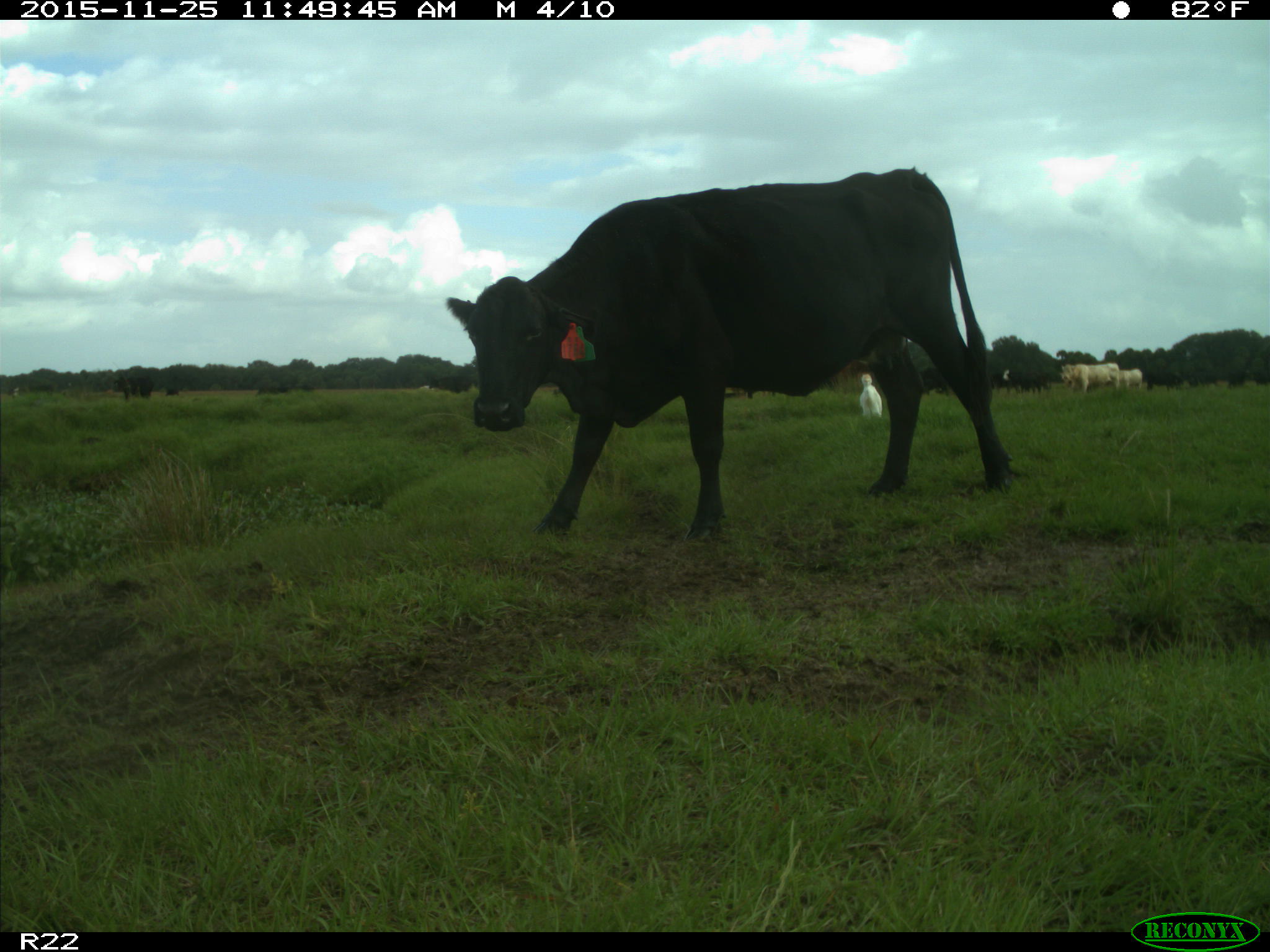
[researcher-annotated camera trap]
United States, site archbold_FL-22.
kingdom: Animalia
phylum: Chordata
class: Mammalia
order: Artiodactyla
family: Bovidae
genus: Bos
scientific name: Bos taurus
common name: domestic cow